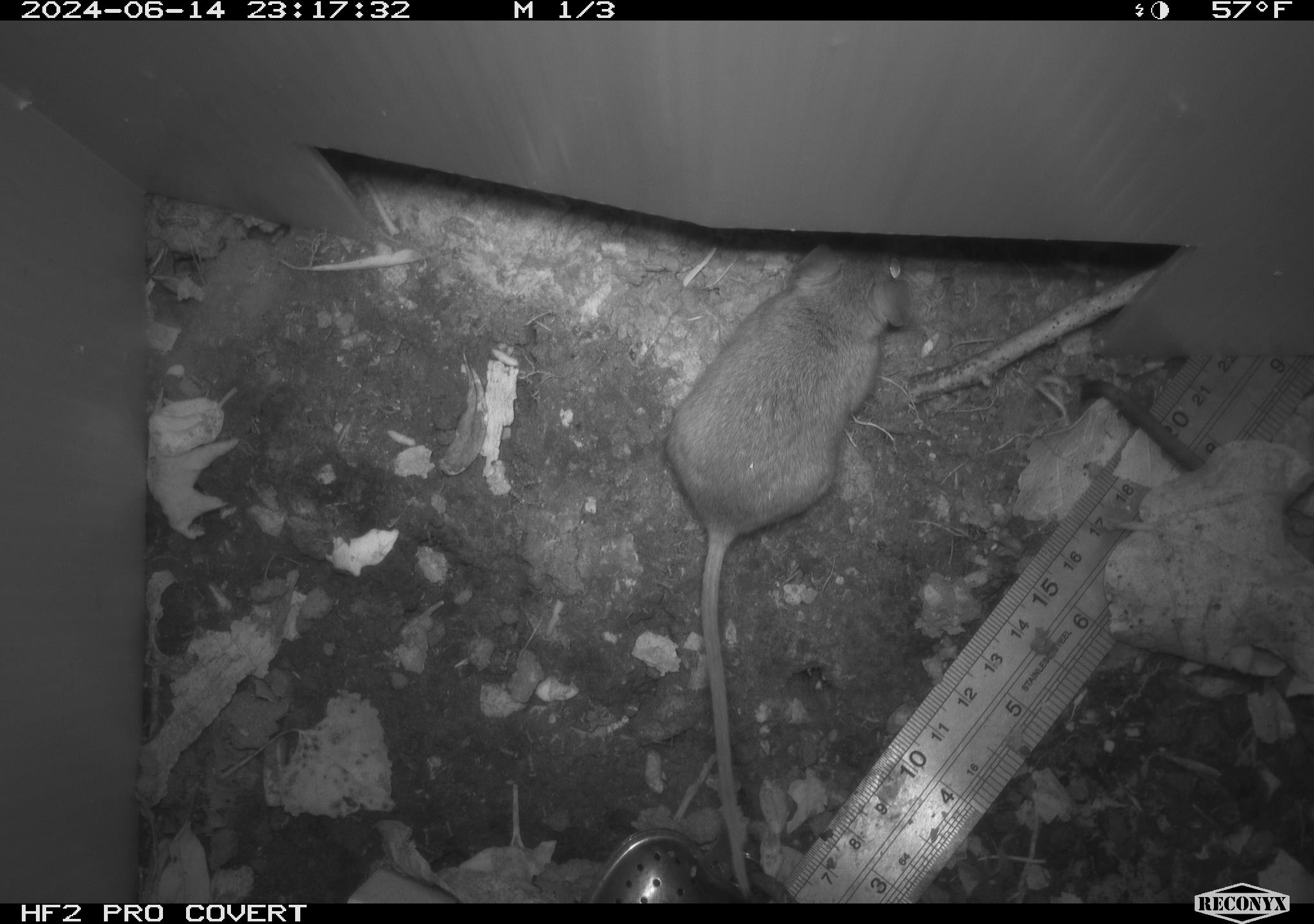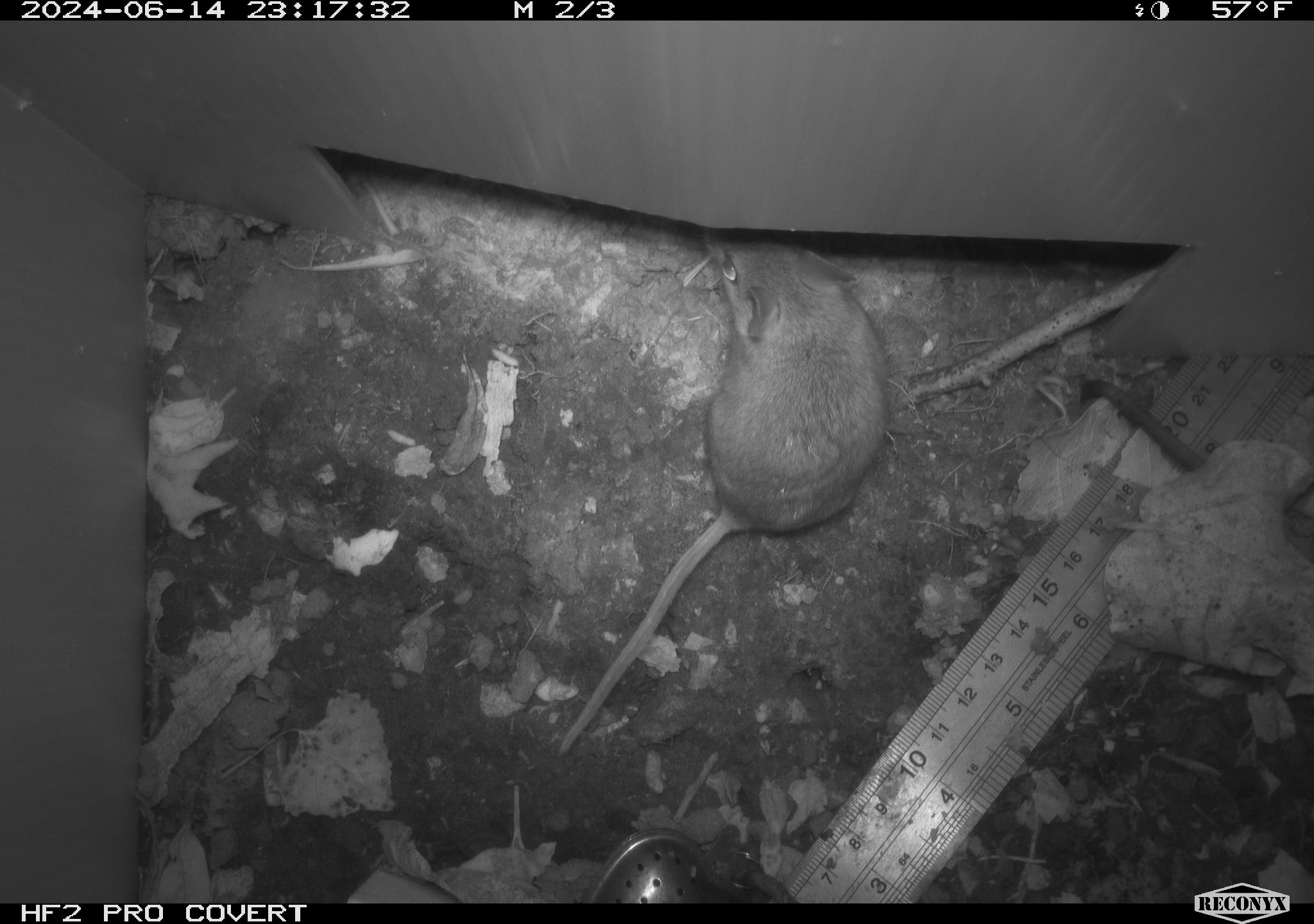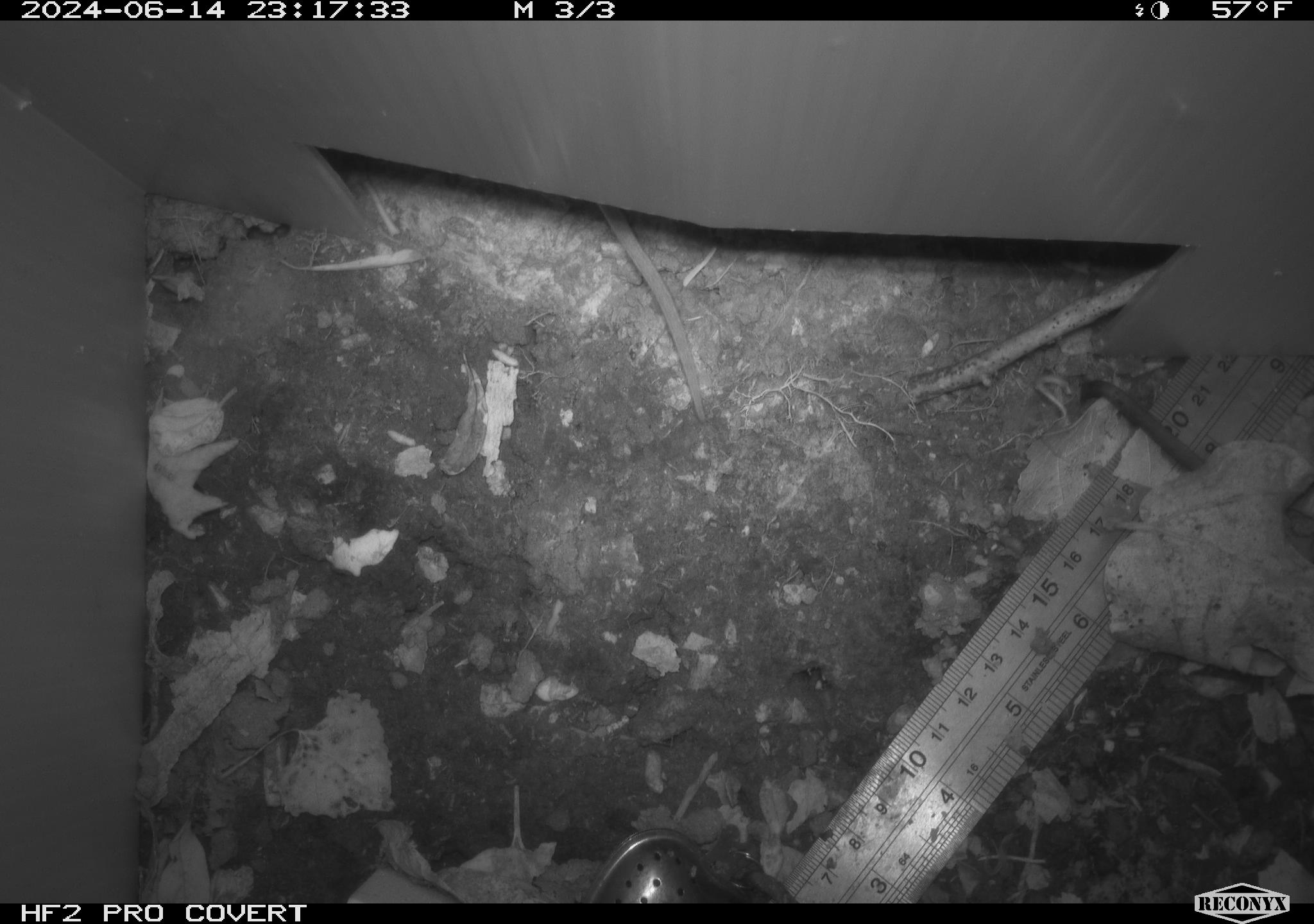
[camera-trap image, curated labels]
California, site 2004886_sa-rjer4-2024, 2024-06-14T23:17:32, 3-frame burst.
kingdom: Animalia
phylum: Chordata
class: Mammalia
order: Rodentia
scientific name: Rodentia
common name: mouse species